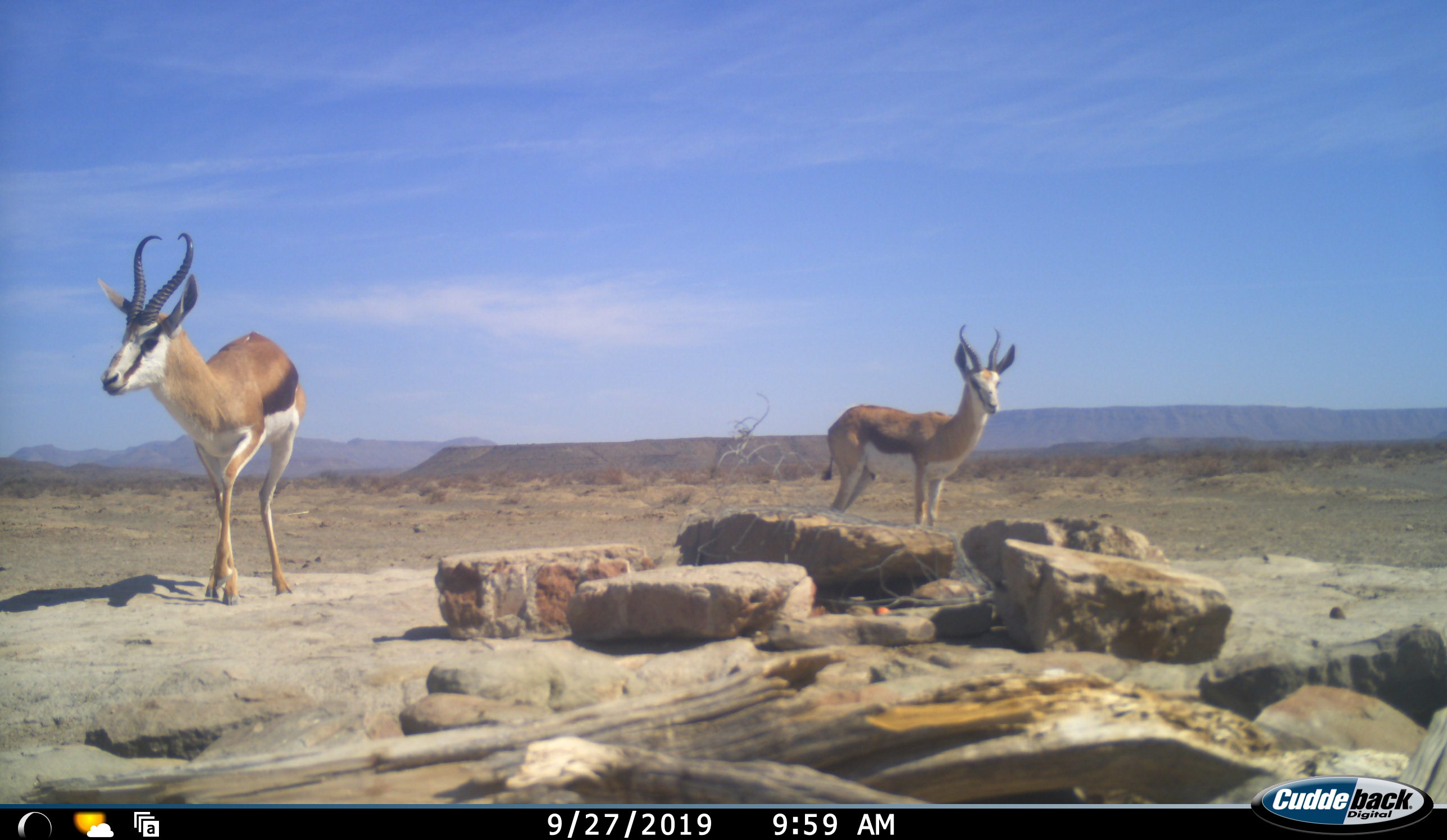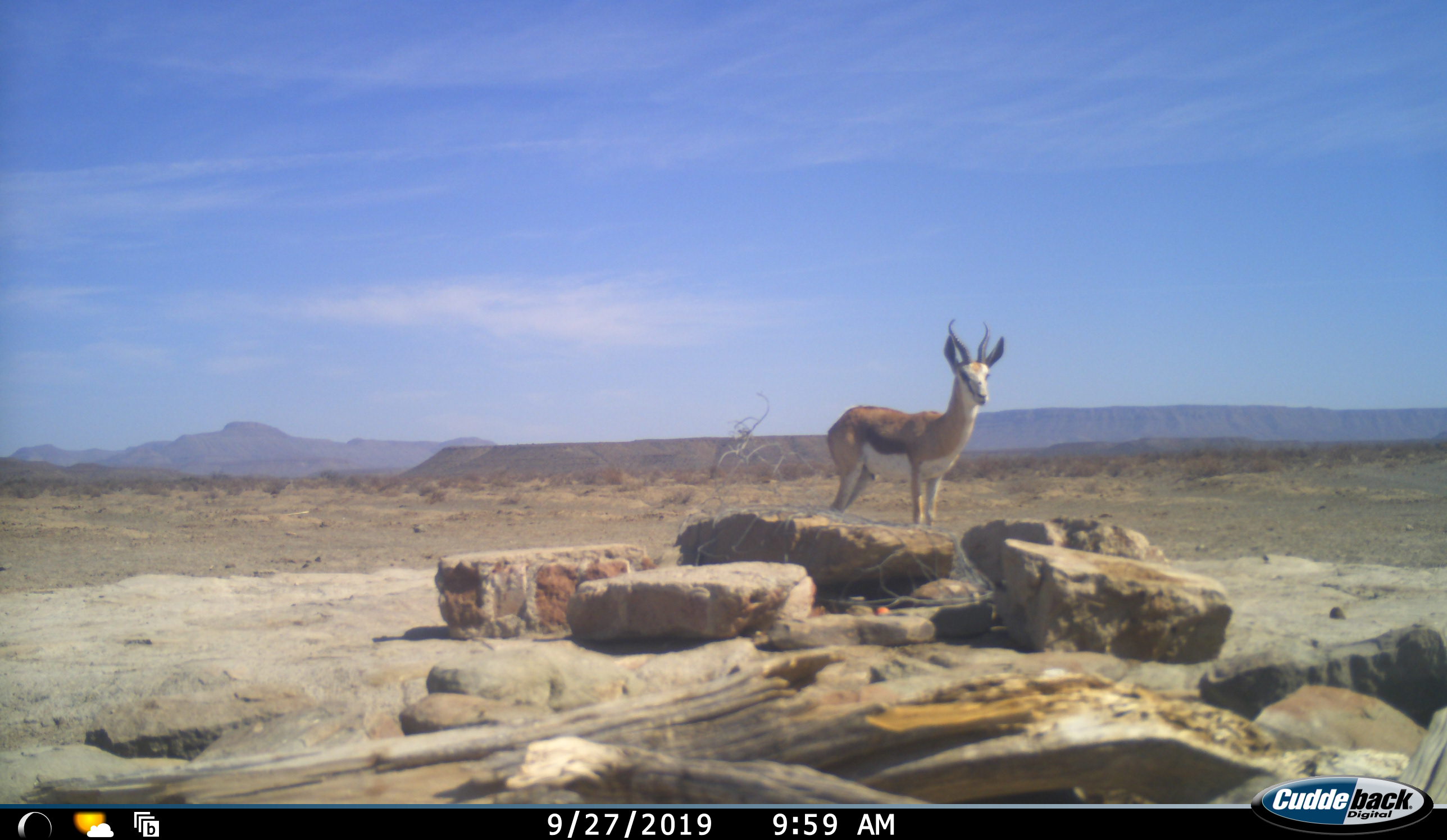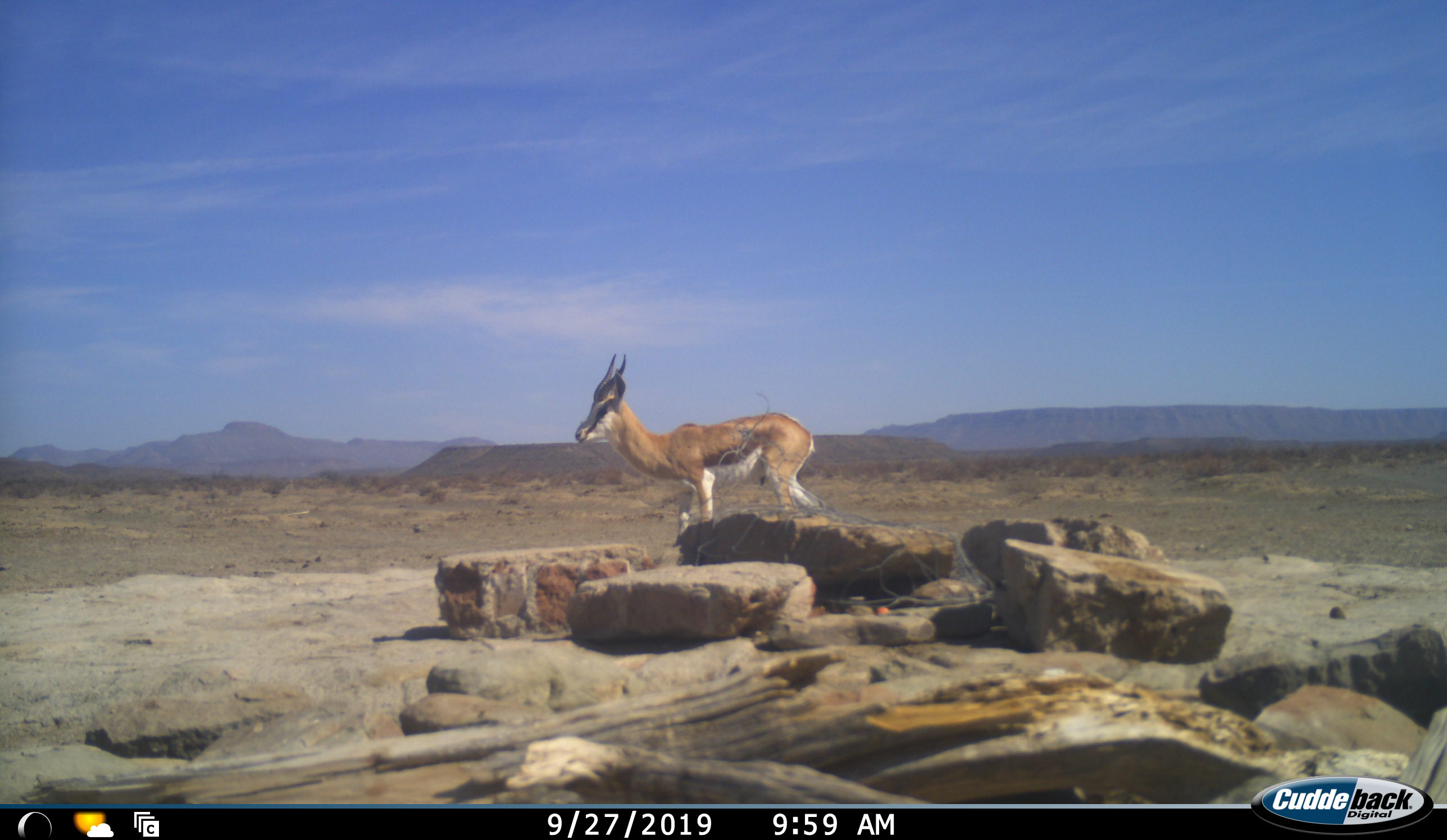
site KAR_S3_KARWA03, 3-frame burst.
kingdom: Animalia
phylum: Chordata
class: Mammalia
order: Artiodactyla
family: Bovidae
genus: Antidorcas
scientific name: Antidorcas marsupialis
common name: springbok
Springbok (Antidorcas marsupialis), count 2. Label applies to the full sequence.